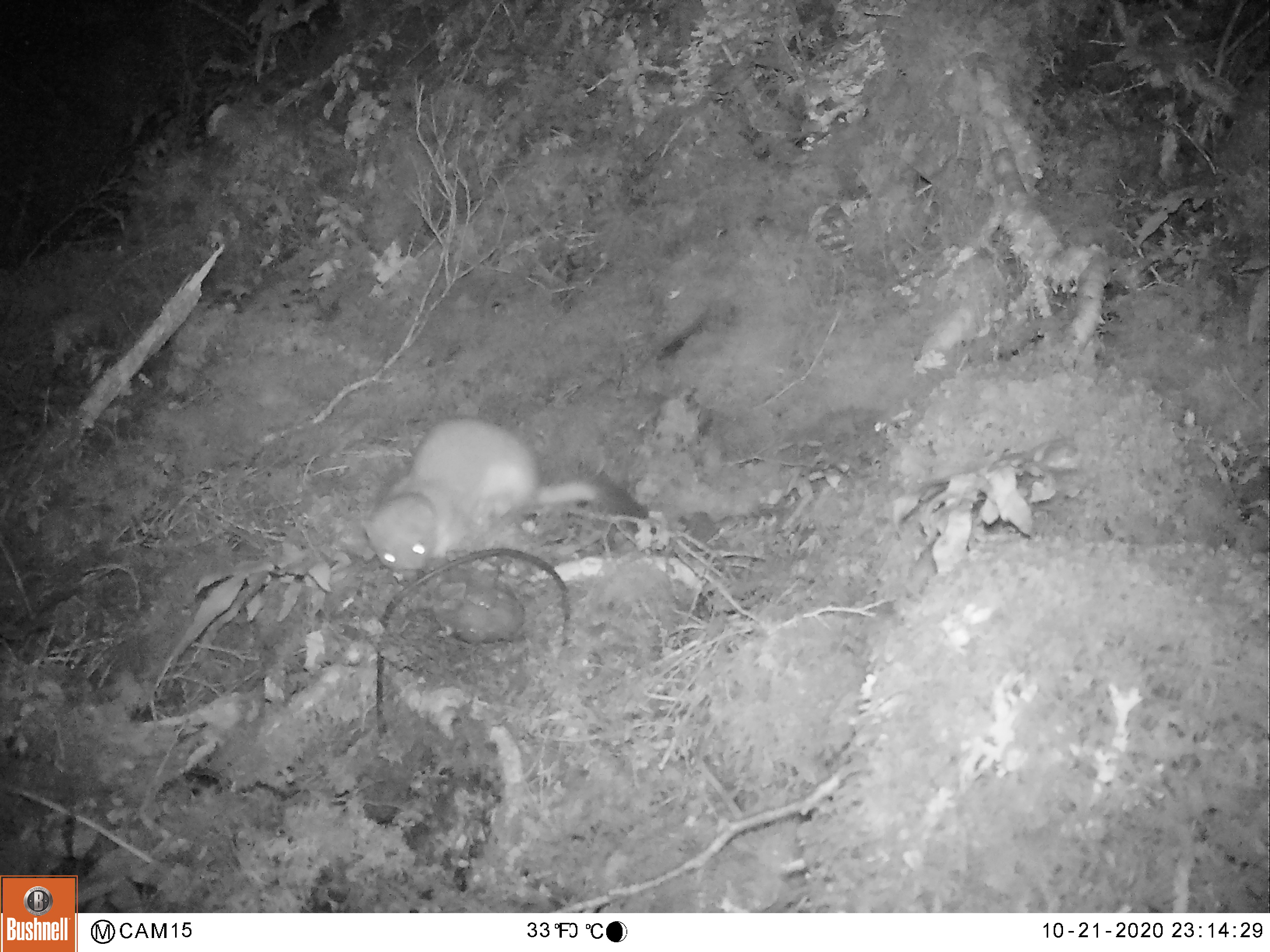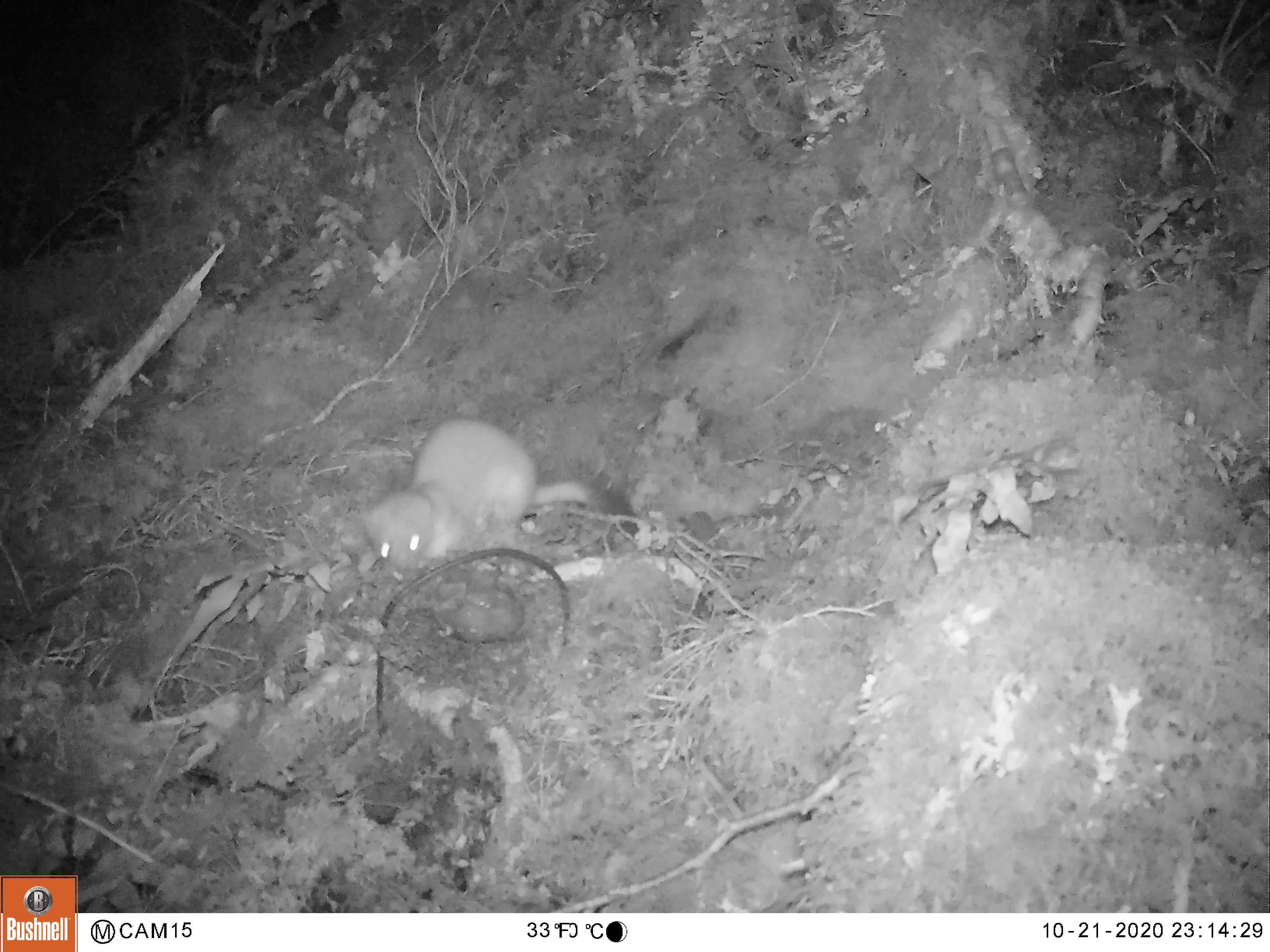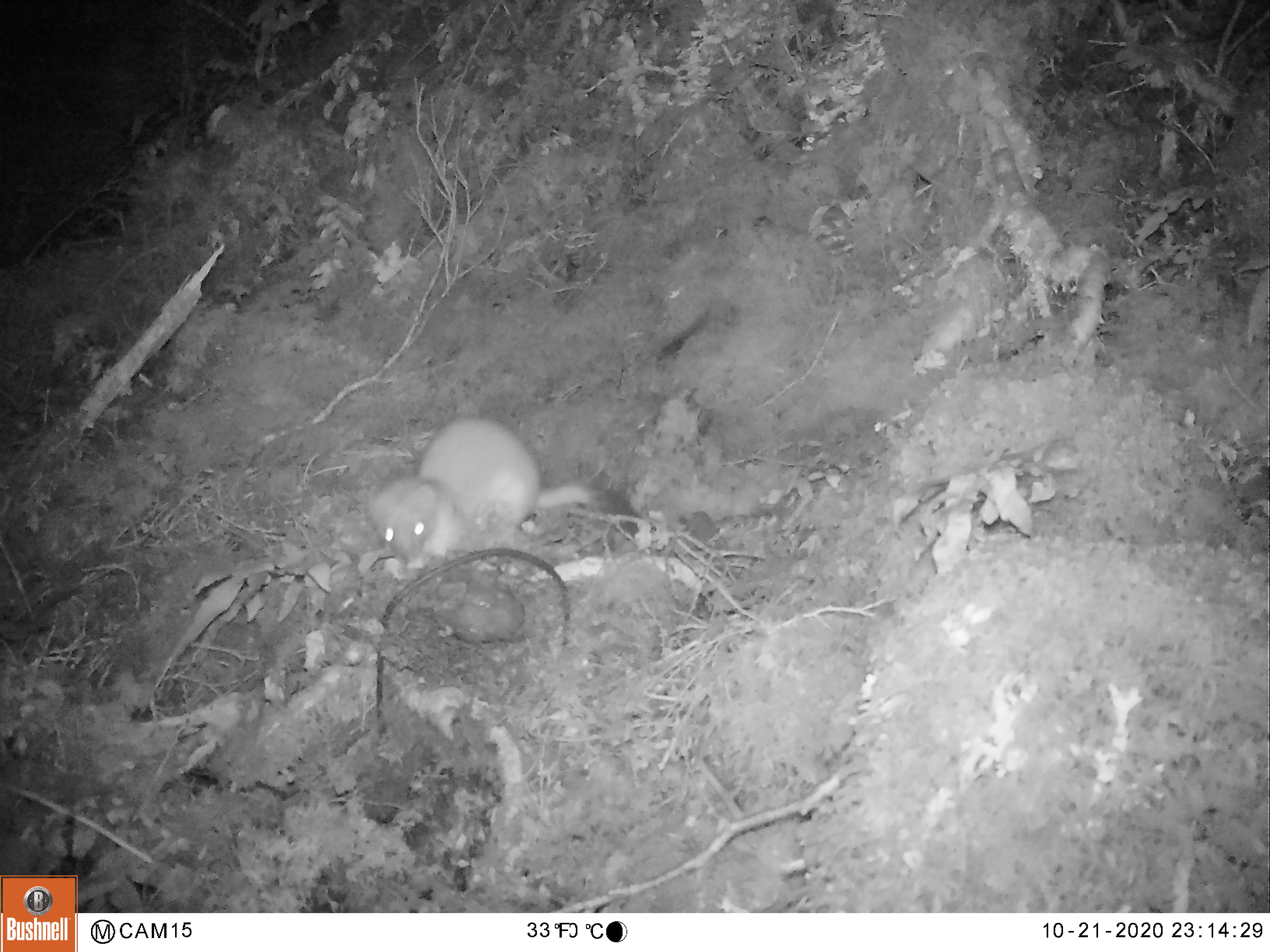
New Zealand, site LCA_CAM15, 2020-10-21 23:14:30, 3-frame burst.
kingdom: Animalia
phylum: Chordata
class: Mammalia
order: Carnivora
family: Mustelidae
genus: Mustela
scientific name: Mustela erminea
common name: stoat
Stoat (Mustela erminea).